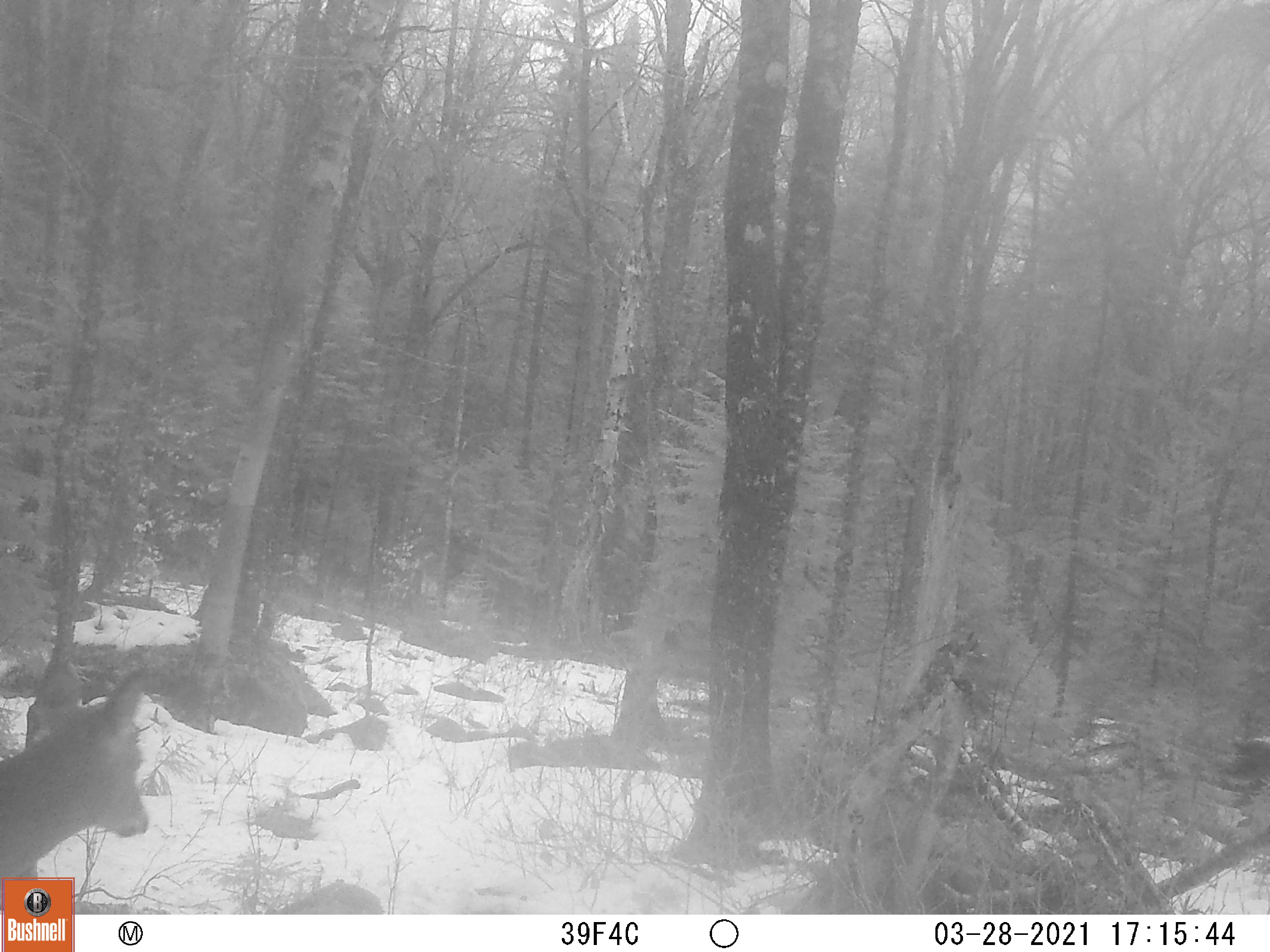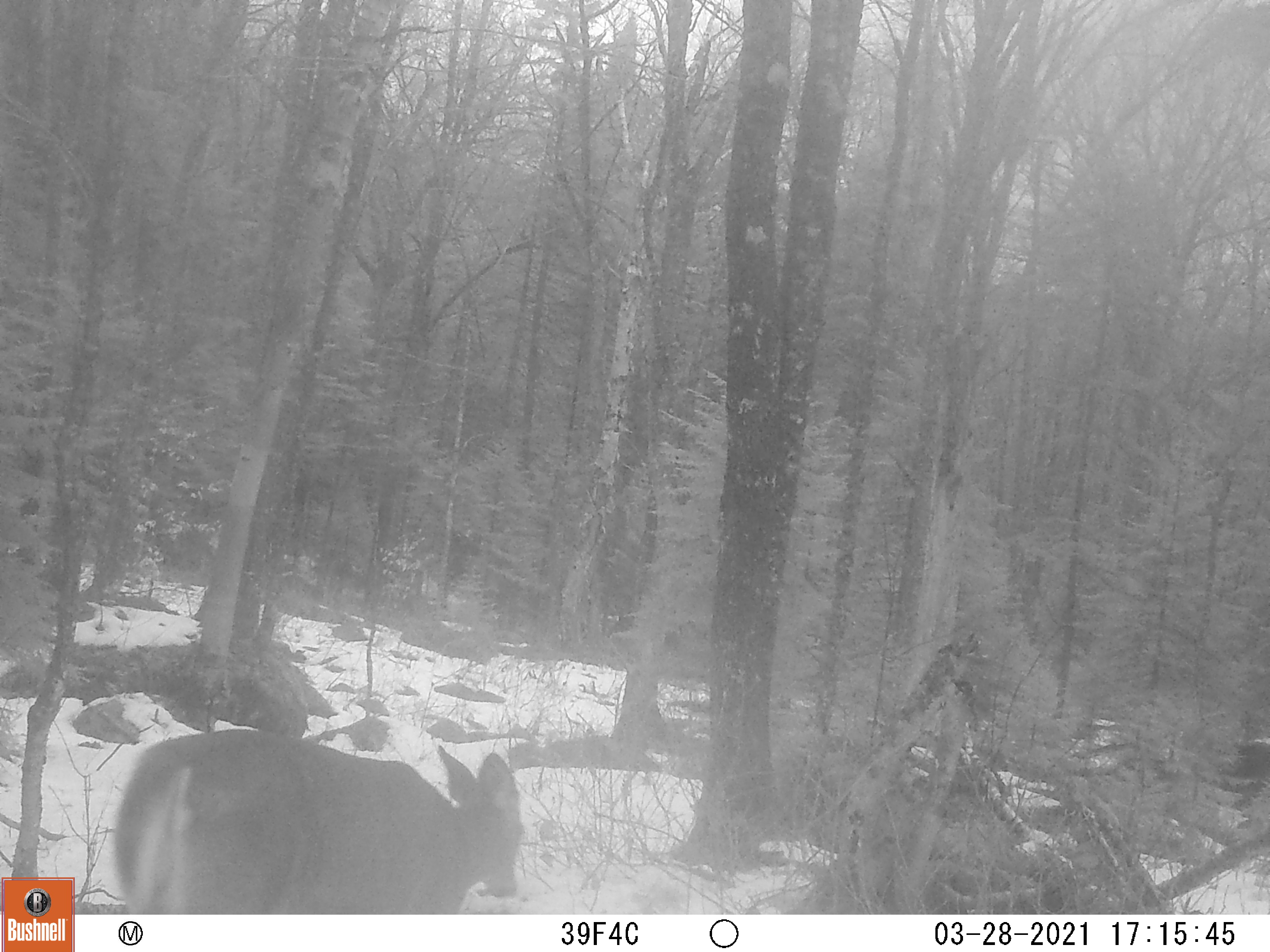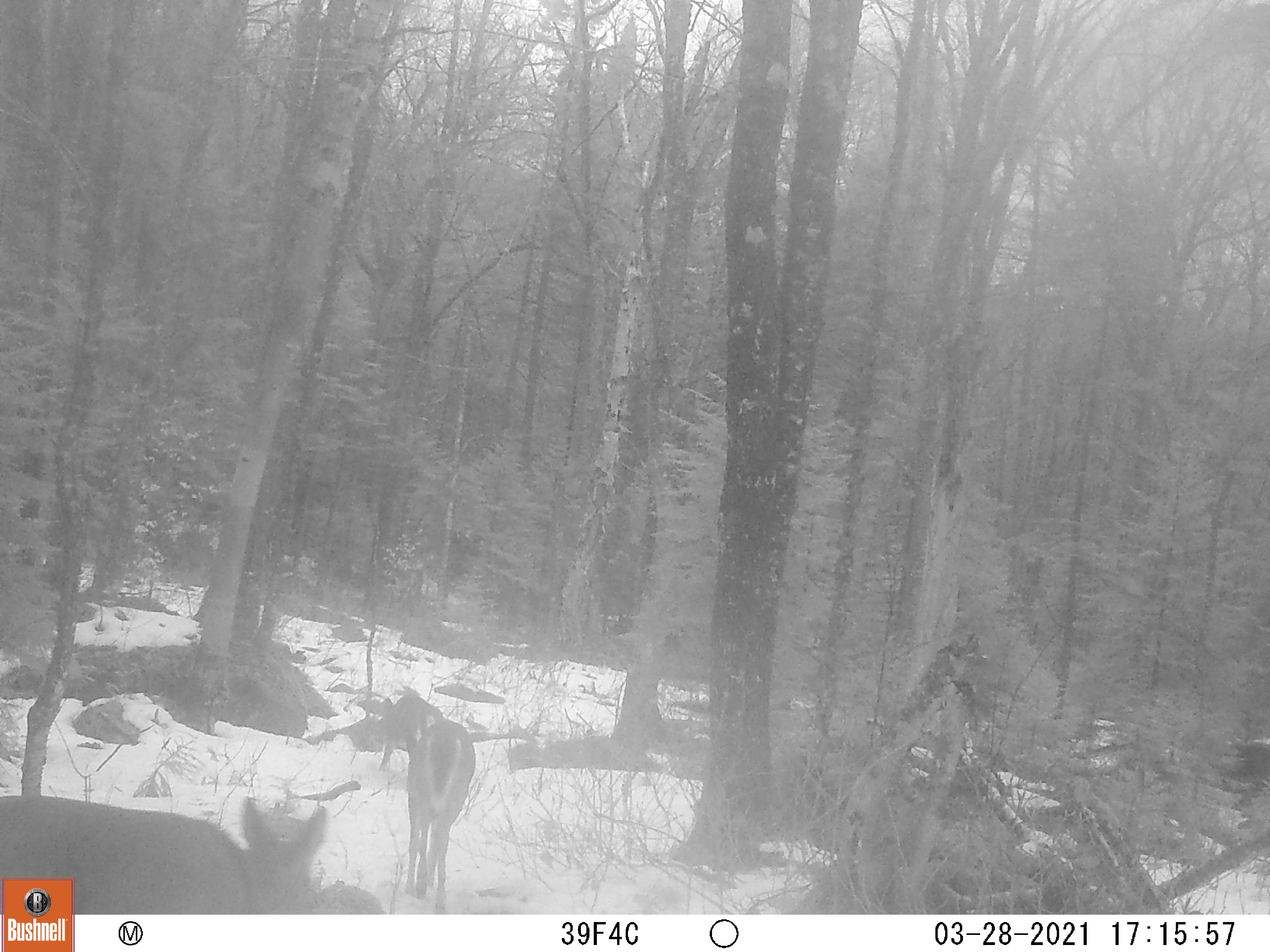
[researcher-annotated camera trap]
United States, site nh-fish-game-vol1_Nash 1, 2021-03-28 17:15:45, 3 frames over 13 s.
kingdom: Animalia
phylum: Chordata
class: Mammalia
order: Artiodactyla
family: Cervidae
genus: Odocoileus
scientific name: Odocoileus virginianus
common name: white-tailed deer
White-tailed deer (Odocoileus virginianus).